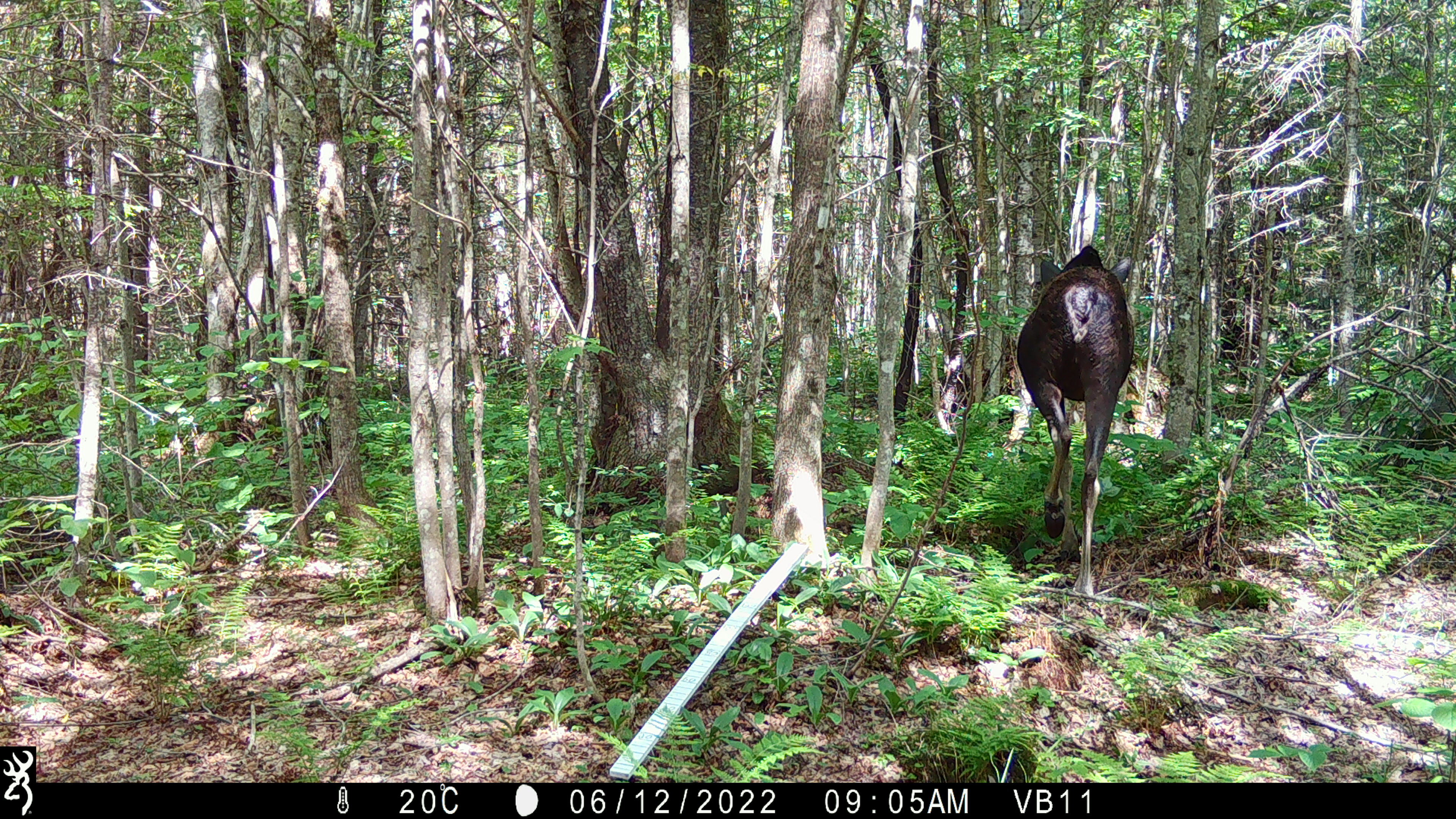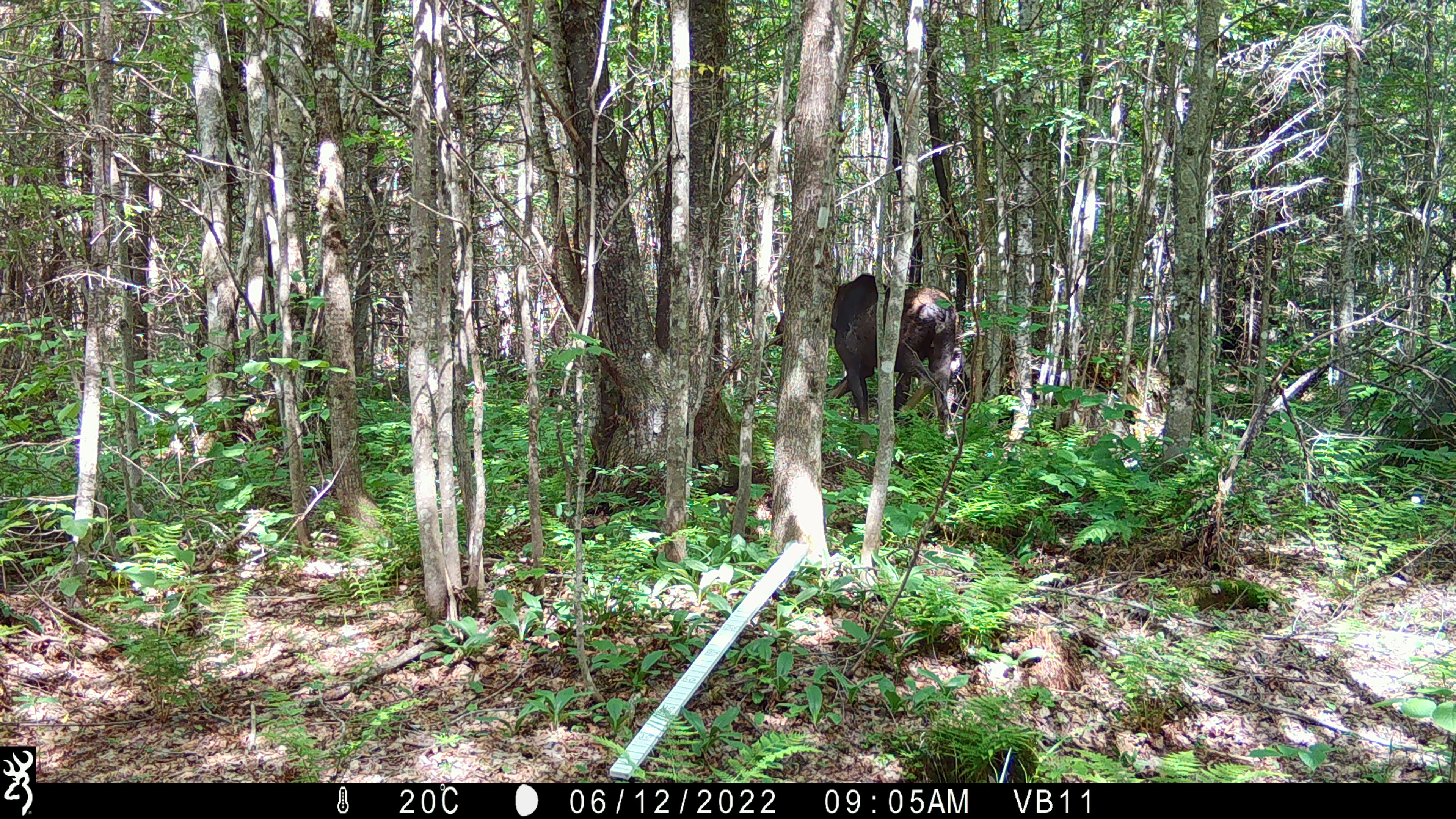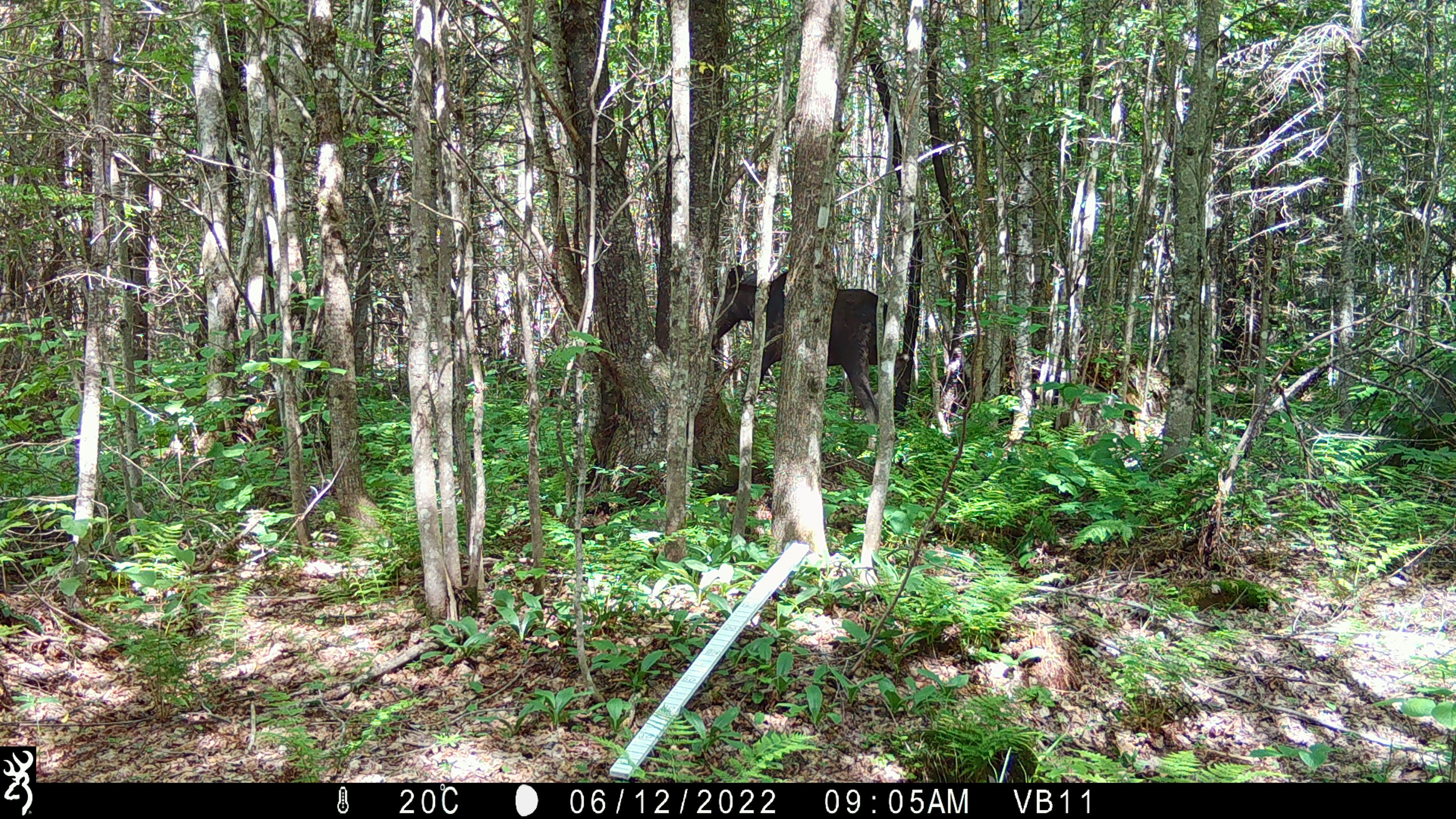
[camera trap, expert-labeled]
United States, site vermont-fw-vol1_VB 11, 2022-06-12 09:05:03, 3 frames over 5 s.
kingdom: Animalia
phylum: Chordata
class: Mammalia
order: Artiodactyla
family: Cervidae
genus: Alces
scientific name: Alces alces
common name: moose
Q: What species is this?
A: Moose (Alces alces).